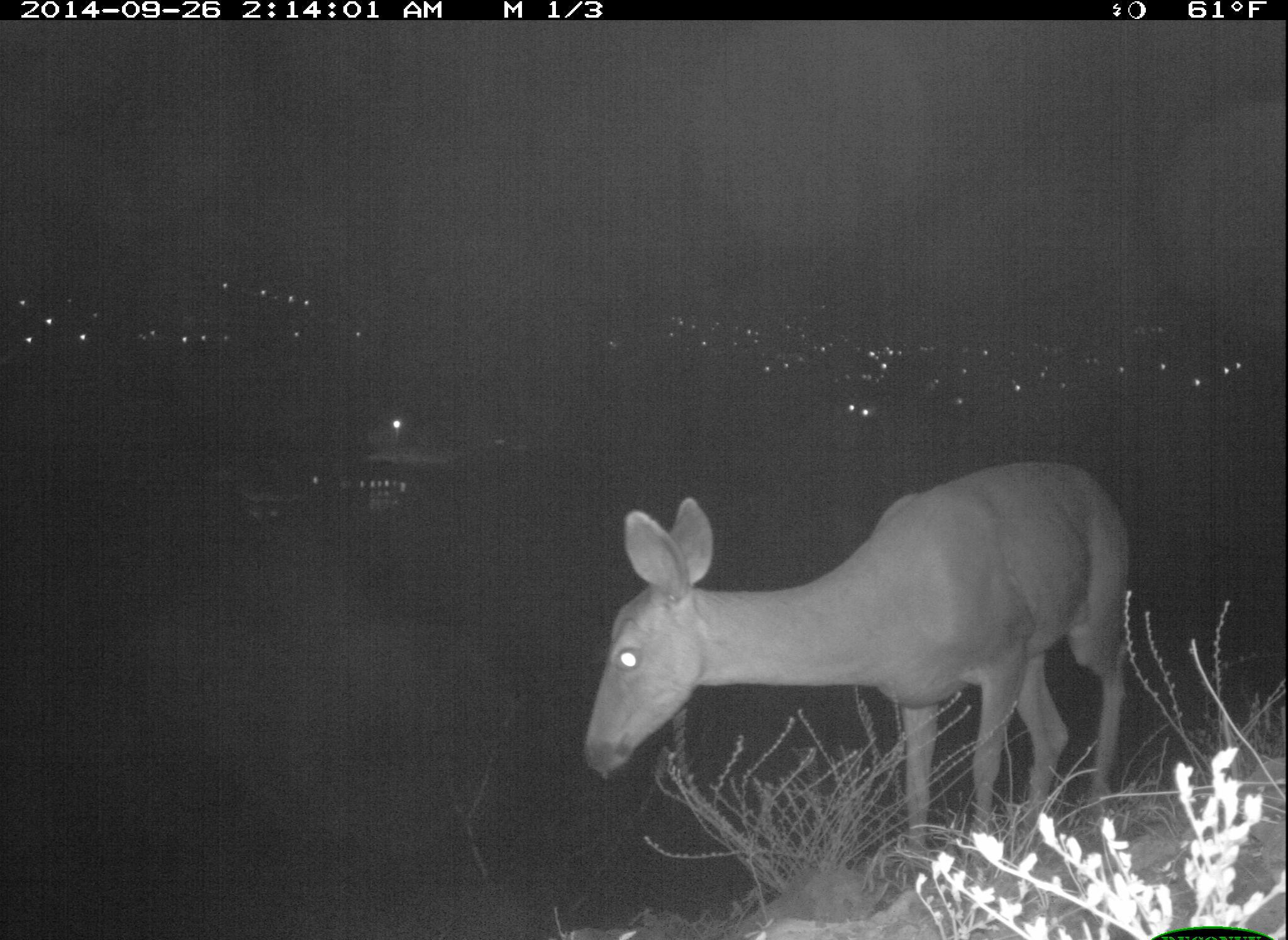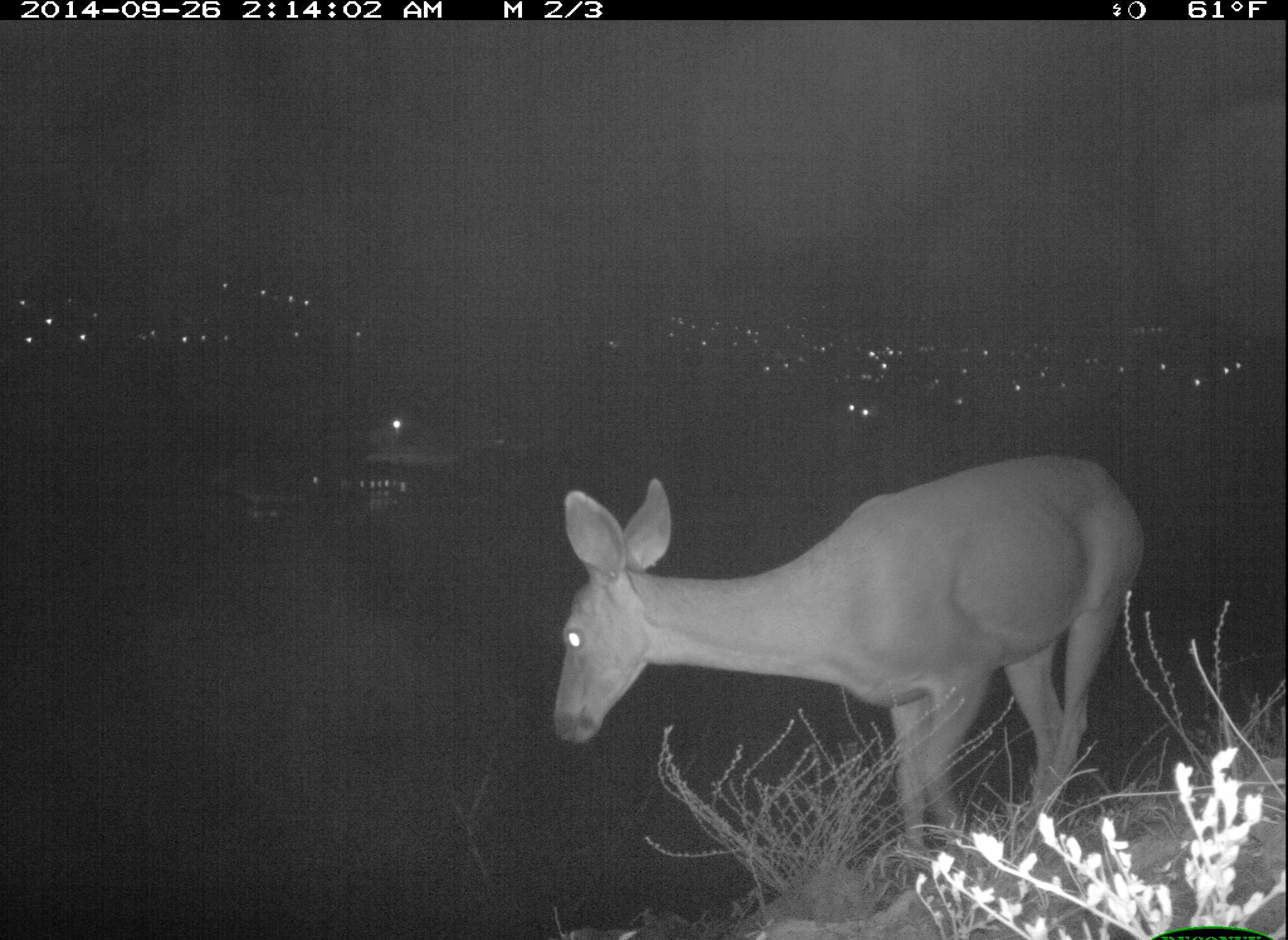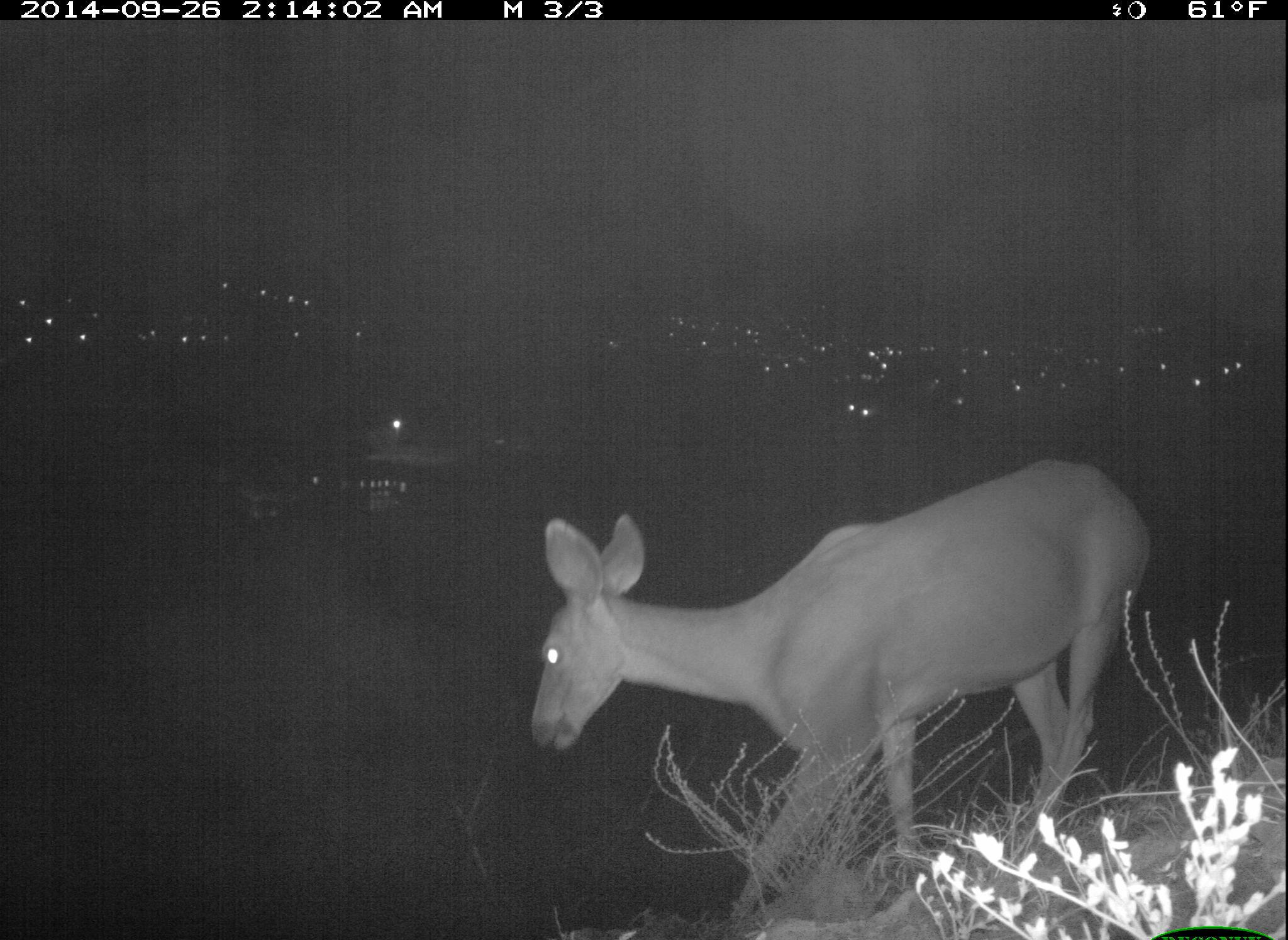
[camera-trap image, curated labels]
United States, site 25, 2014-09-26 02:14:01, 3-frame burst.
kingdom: Animalia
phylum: Chordata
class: Mammalia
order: Artiodactyla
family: Cervidae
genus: Odocoileus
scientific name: Odocoileus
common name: deer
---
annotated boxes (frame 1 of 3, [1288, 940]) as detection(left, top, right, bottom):
deer: detection(583, 460, 1134, 887)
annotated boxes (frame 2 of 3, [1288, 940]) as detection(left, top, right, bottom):
deer: detection(550, 452, 1147, 893)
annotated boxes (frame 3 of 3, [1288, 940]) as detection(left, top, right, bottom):
deer: detection(527, 460, 1153, 940)